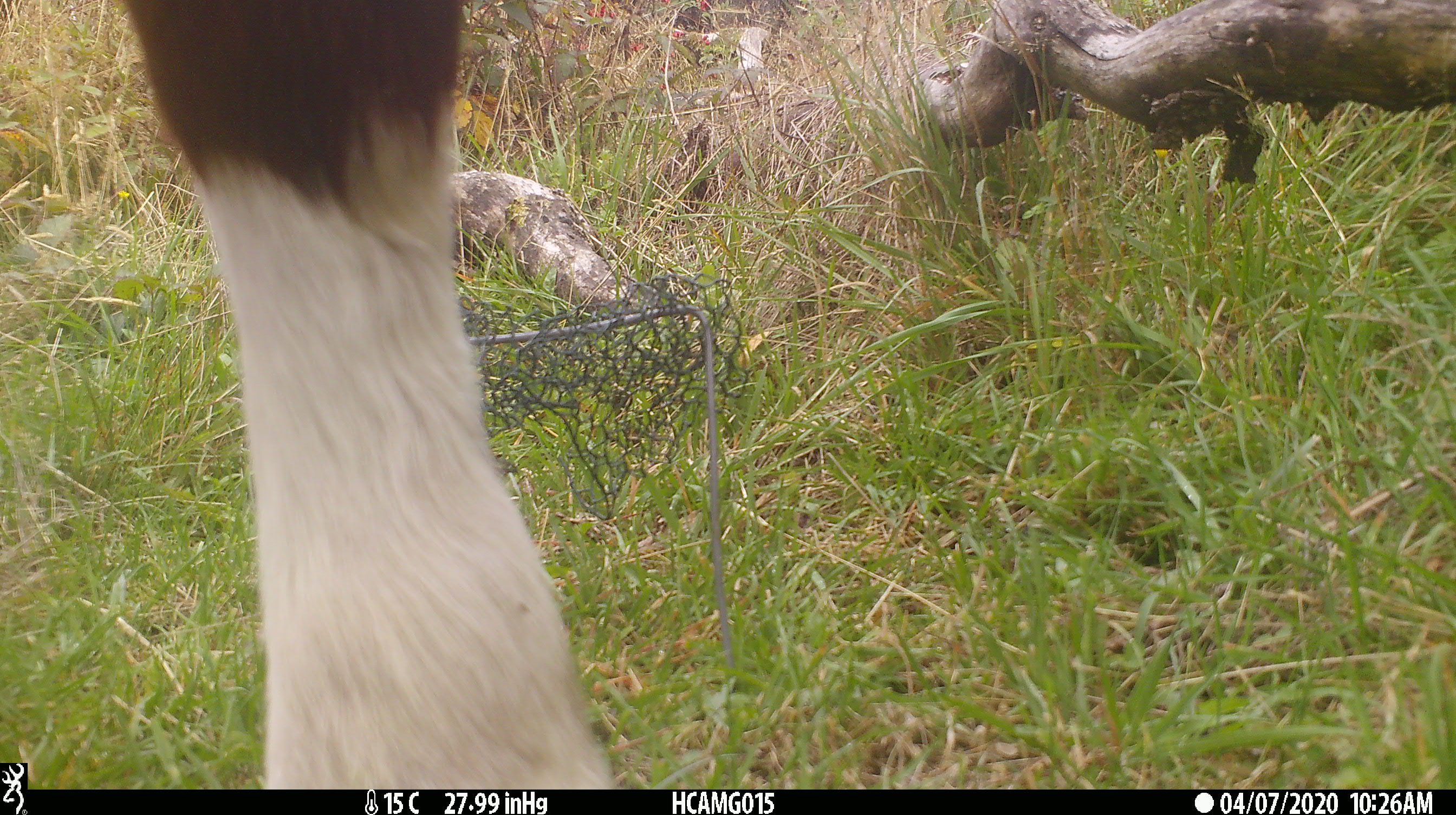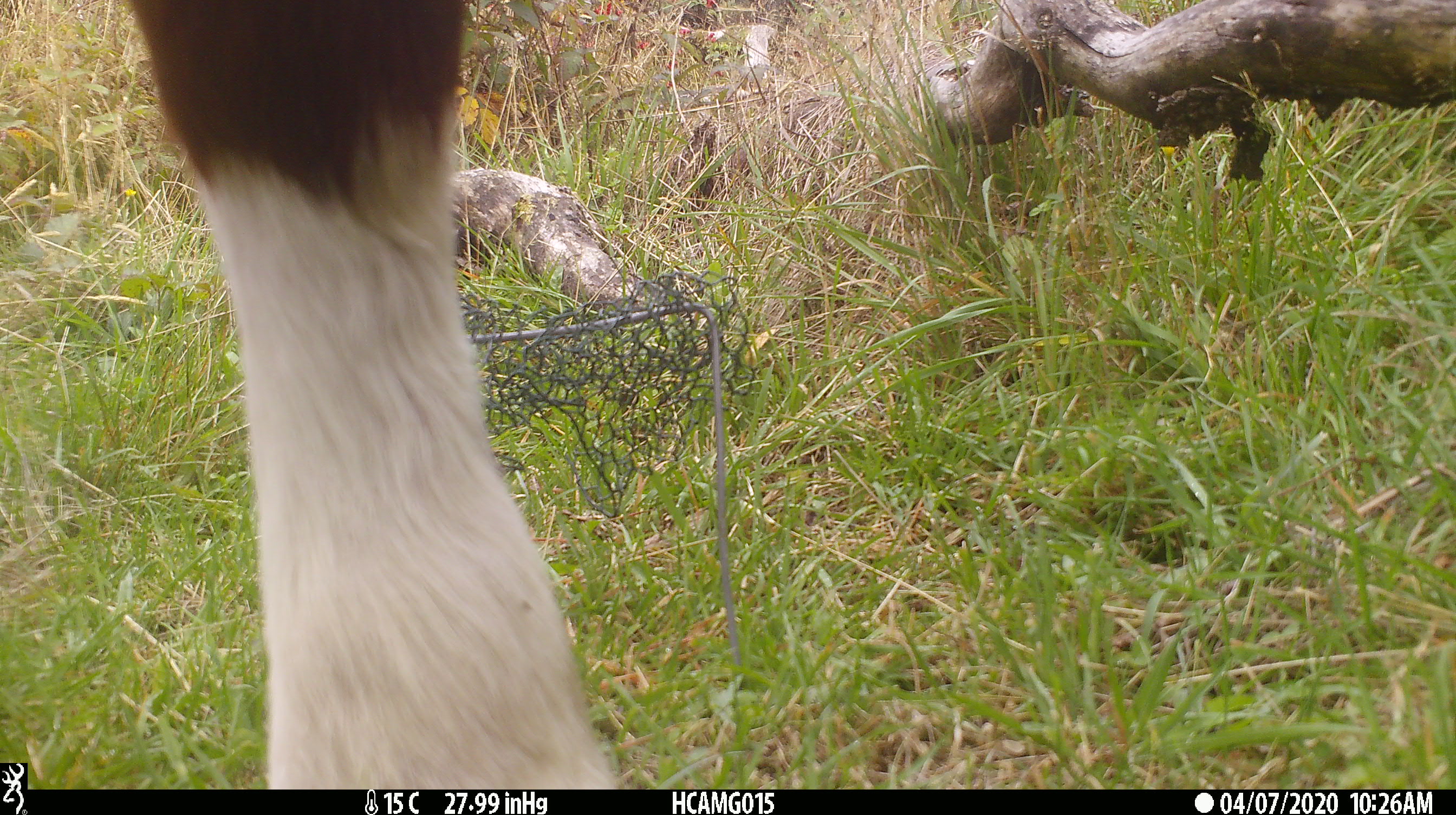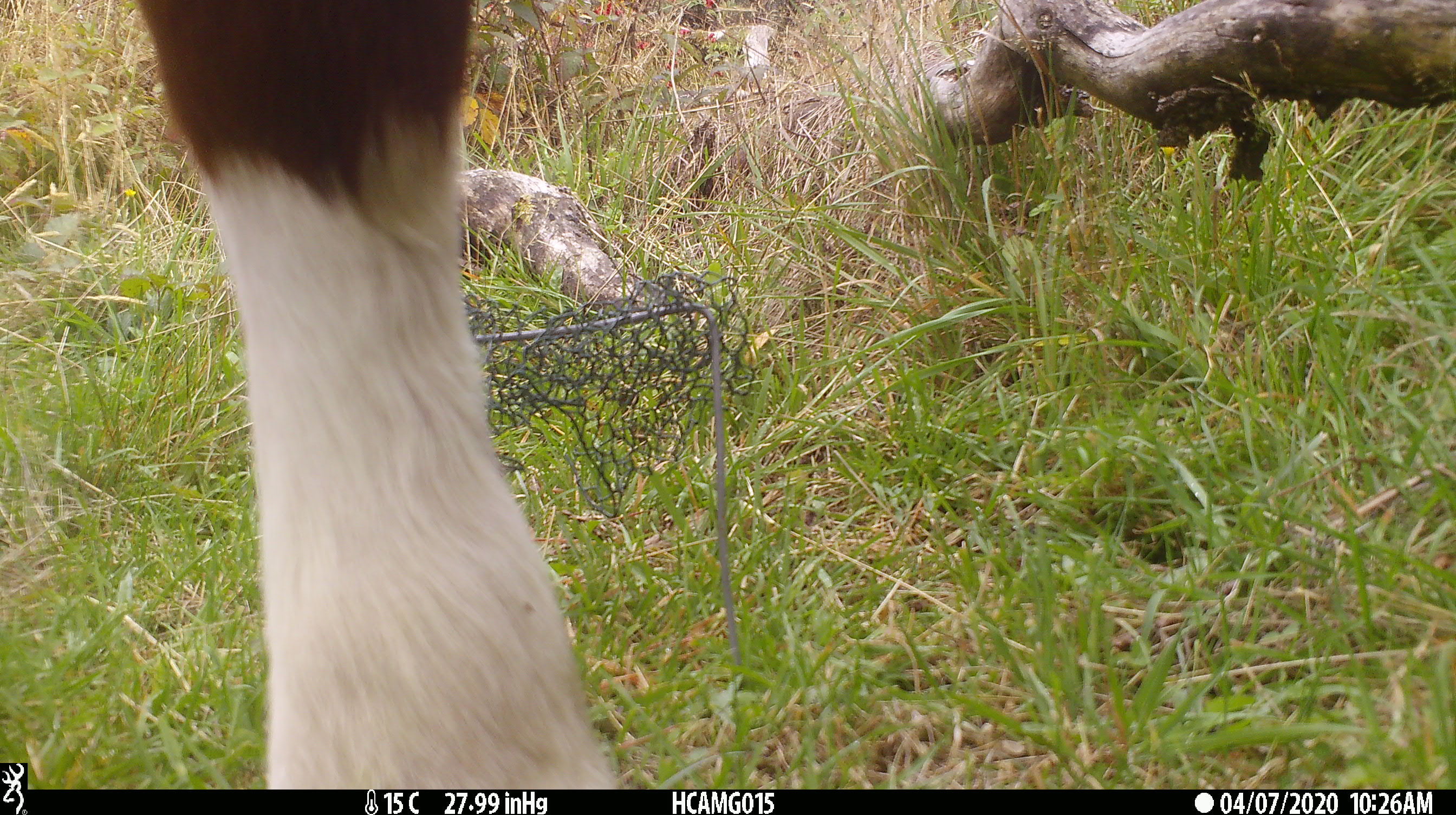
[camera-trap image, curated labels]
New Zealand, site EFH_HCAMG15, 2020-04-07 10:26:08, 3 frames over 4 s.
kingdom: Animalia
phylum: Chordata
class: Mammalia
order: Artiodactyla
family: Bovidae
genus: Bos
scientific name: Bos taurus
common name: domestic cow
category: cow